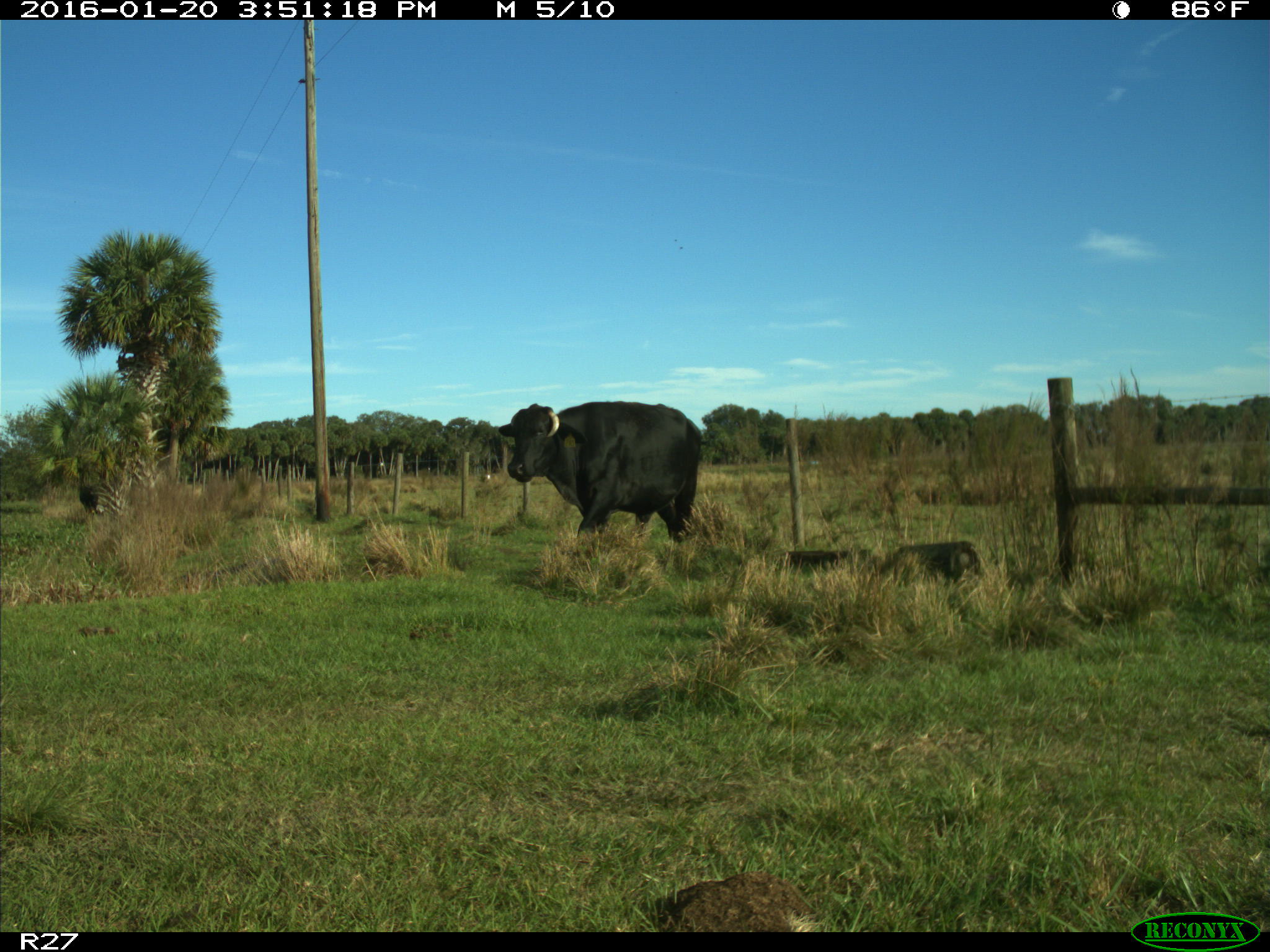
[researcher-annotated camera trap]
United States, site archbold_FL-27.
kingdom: Animalia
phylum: Chordata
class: Mammalia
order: Artiodactyla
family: Bovidae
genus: Bos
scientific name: Bos taurus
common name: domestic cow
Bos taurus (domestic cow).